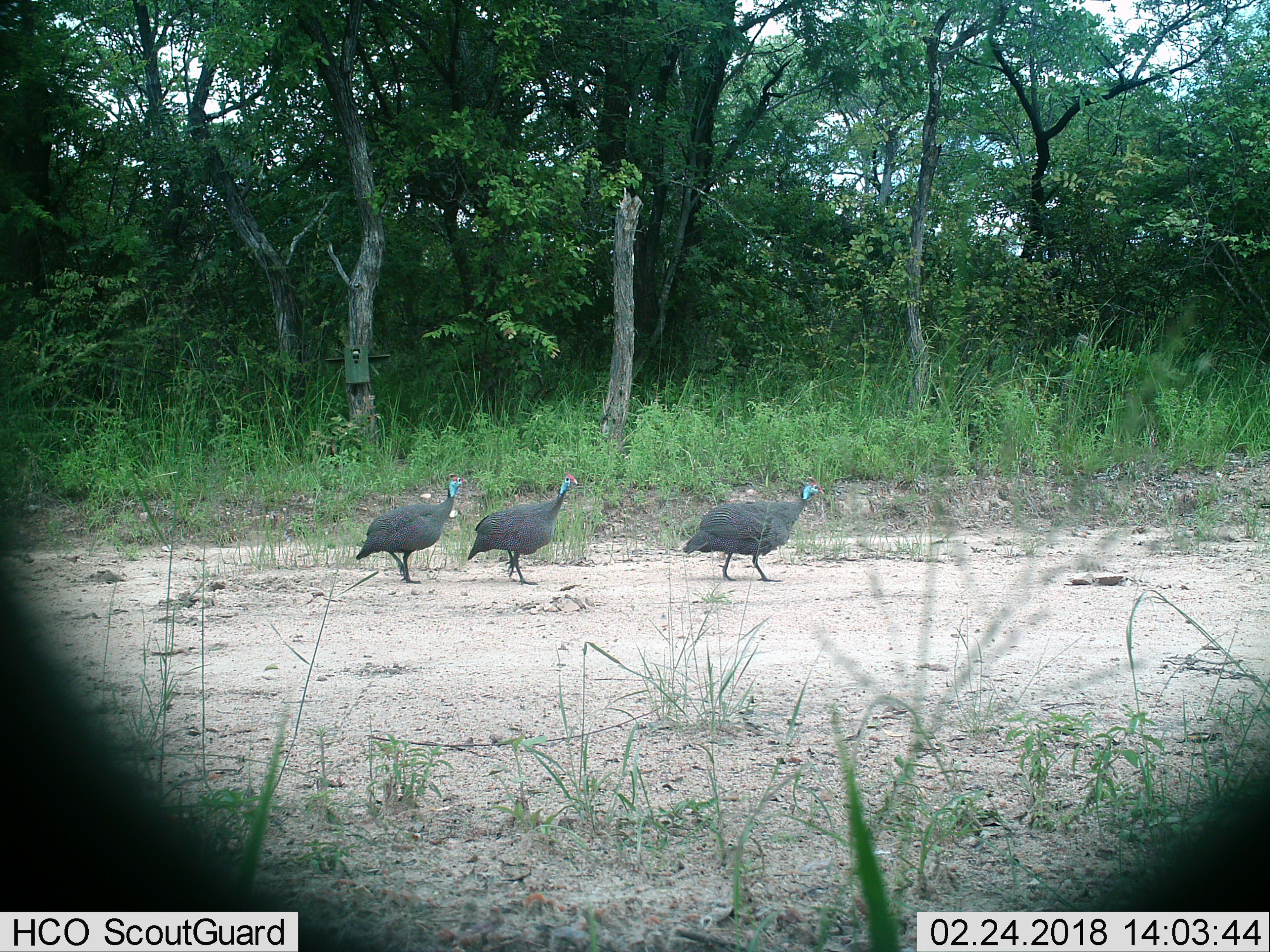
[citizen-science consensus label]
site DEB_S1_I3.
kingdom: Animalia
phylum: Chordata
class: Aves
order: Galliformes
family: Numididae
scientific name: Numididae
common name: guineafowl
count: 3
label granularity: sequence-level